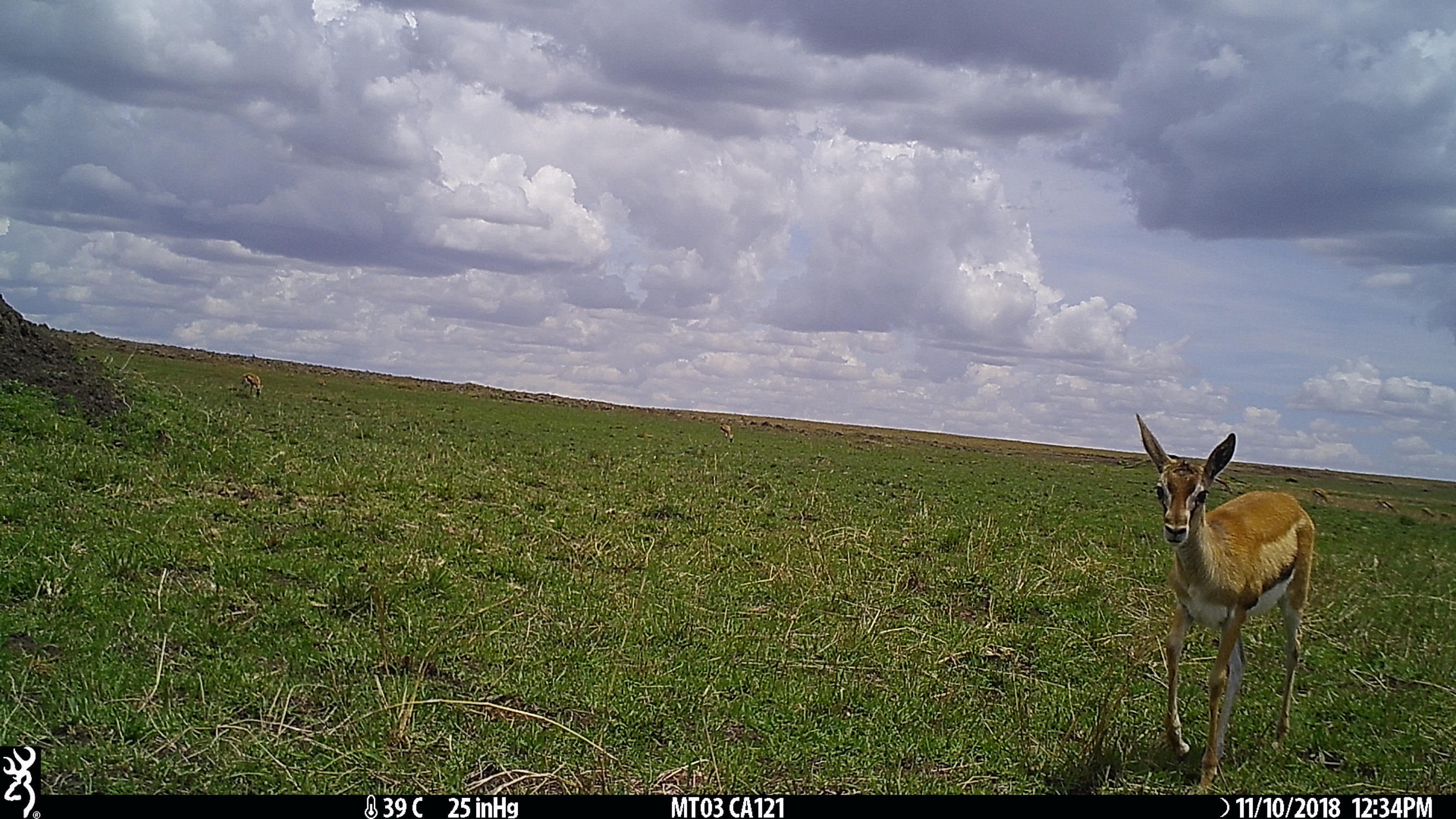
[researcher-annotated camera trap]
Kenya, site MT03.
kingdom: Animalia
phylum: Chordata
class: Mammalia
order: Artiodactyla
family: Bovidae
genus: Eudorcas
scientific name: Eudorcas thomsonii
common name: thomon's gazelle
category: gazelle thomsons